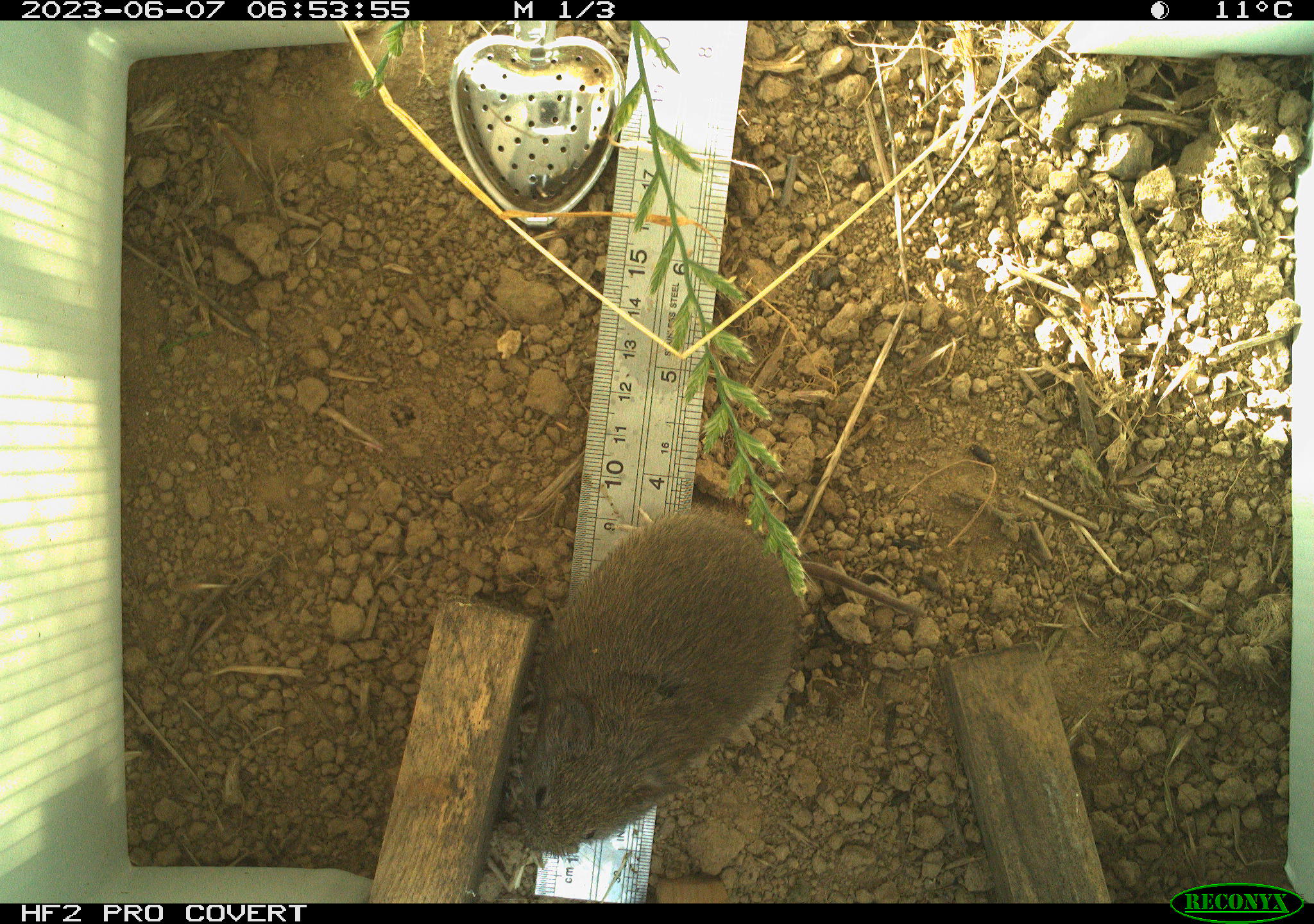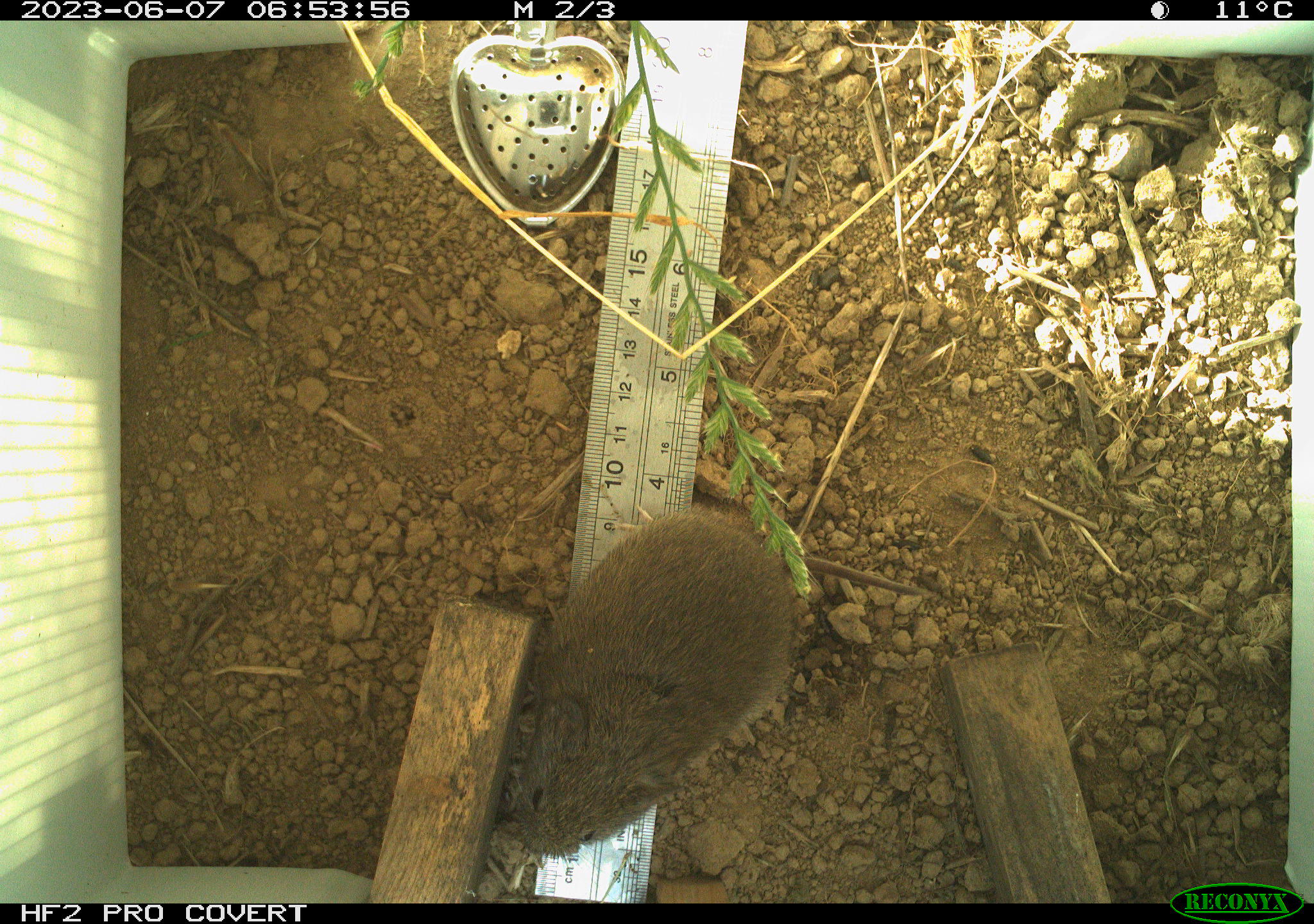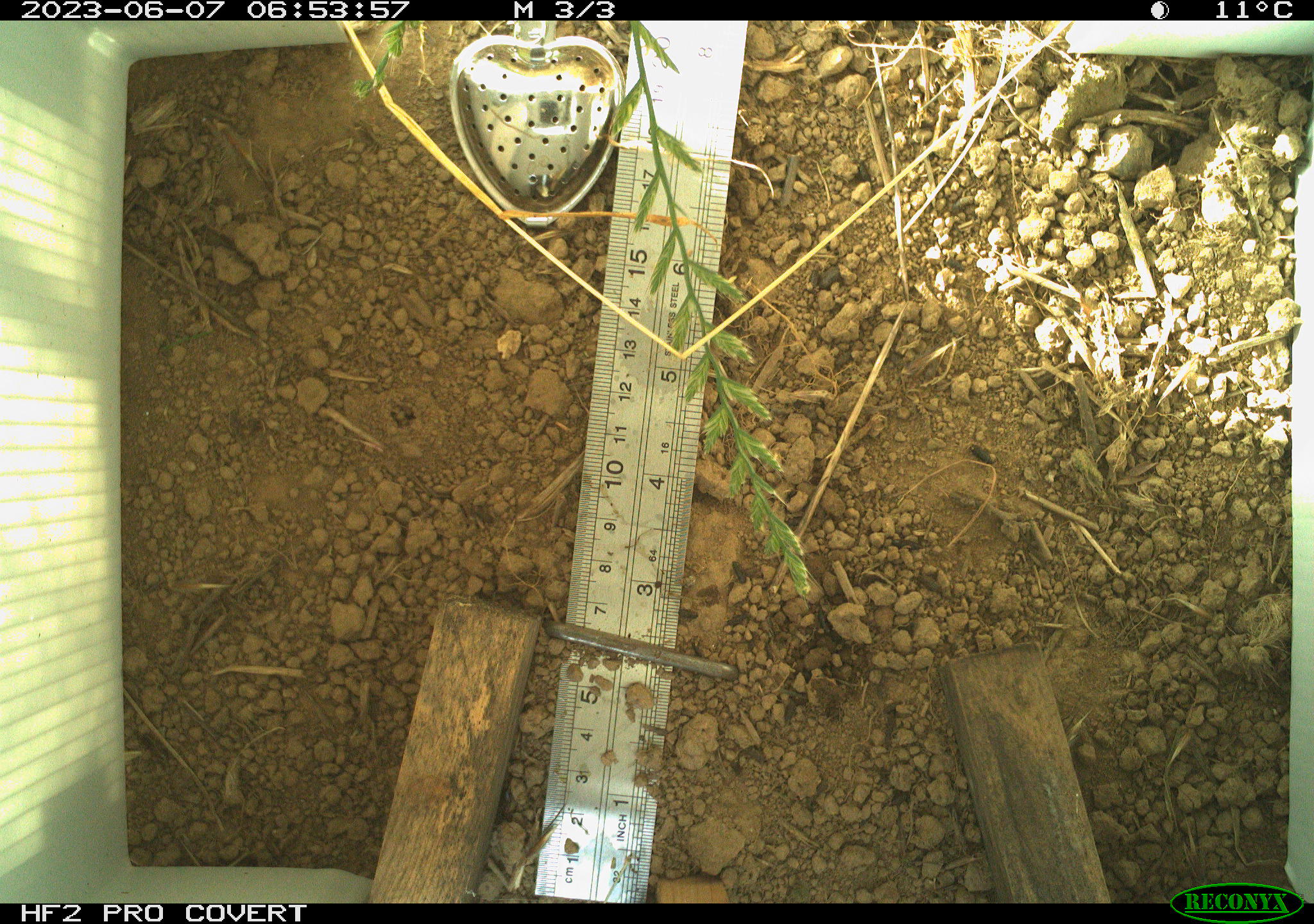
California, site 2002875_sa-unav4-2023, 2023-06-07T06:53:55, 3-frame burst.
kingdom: Animalia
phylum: Chordata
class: Mammalia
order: Rodentia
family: Cricetidae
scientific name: Arvicolinae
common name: voles, lemmings, and muskrats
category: arvicolinae subfamily